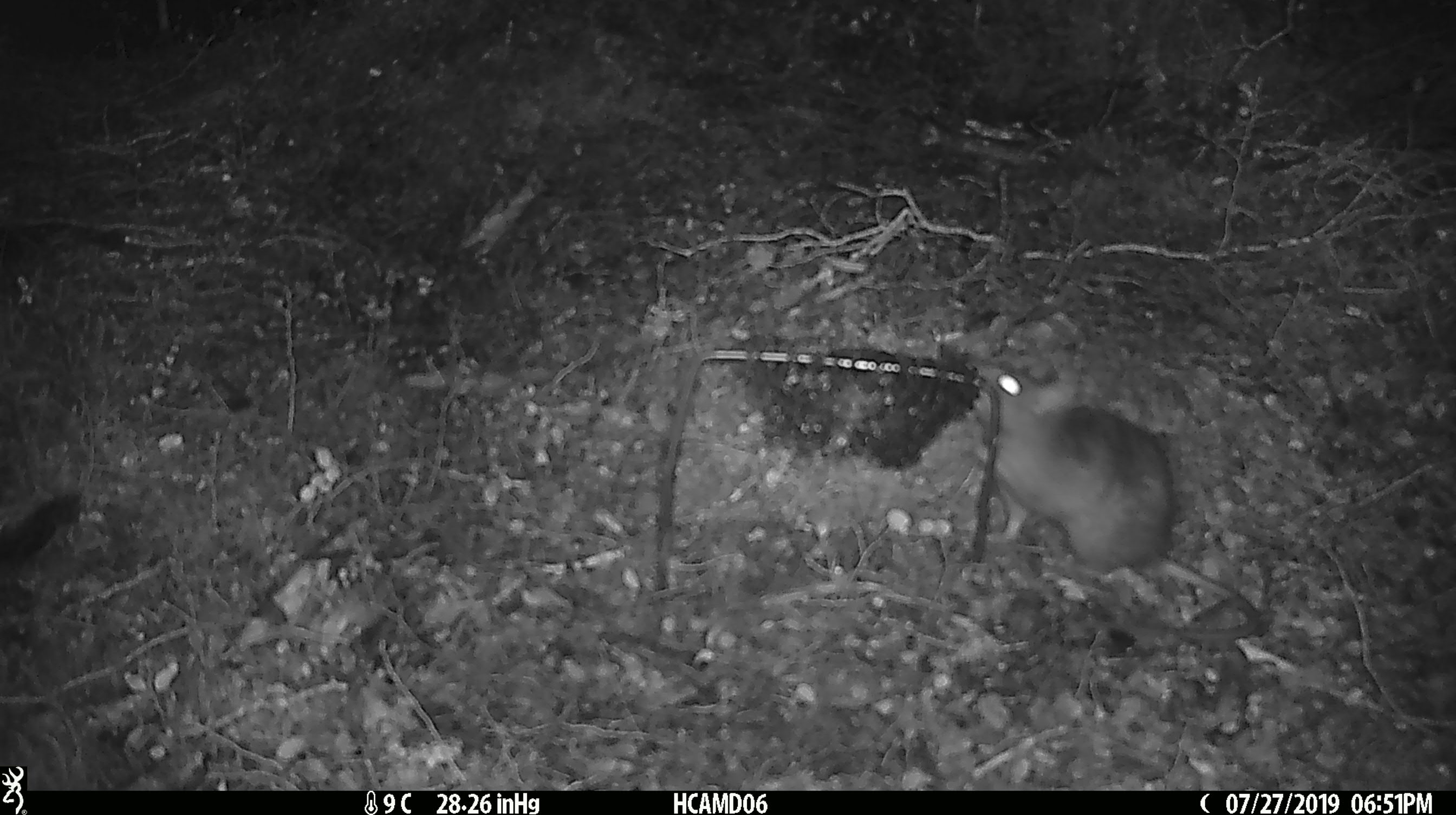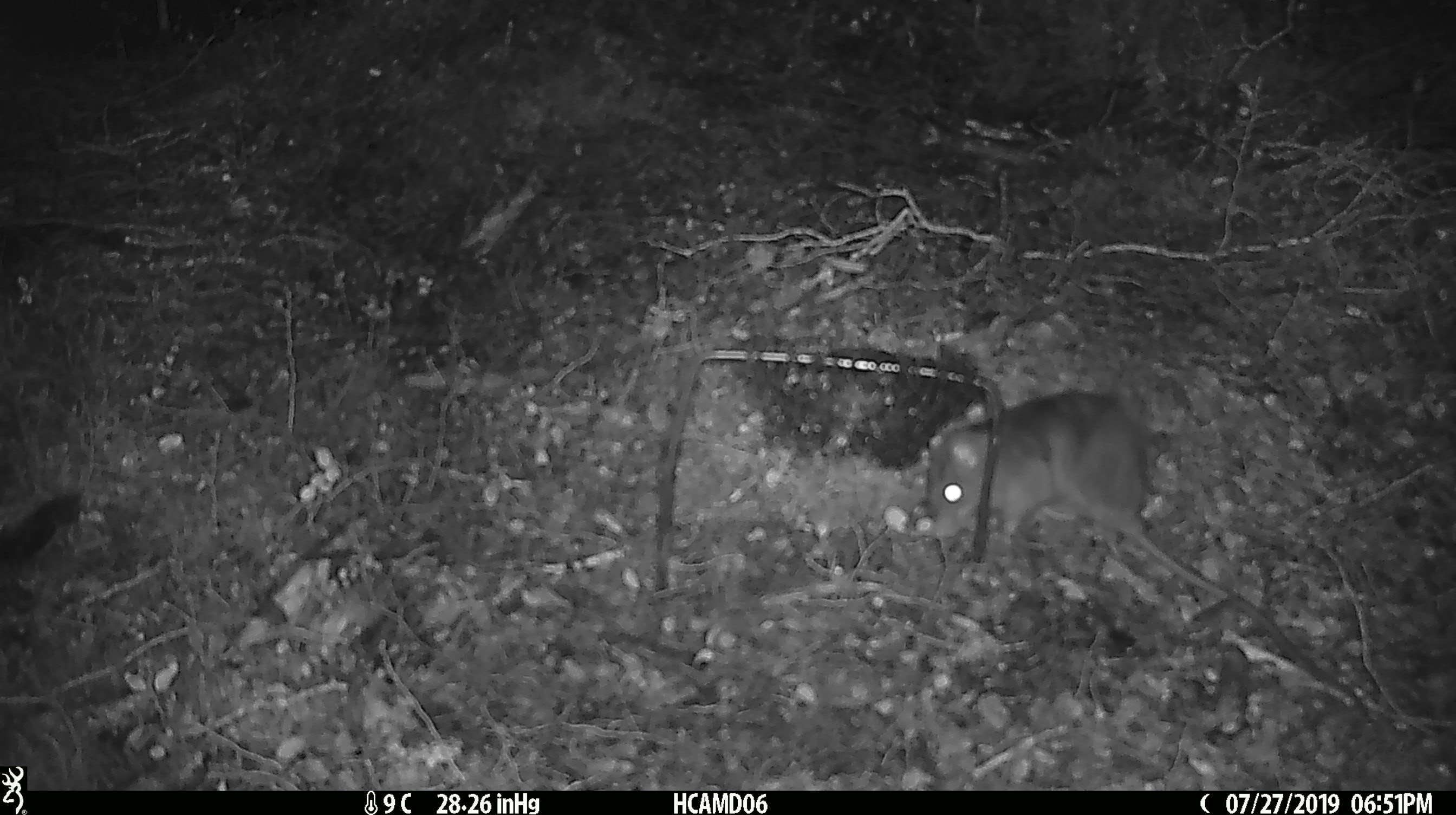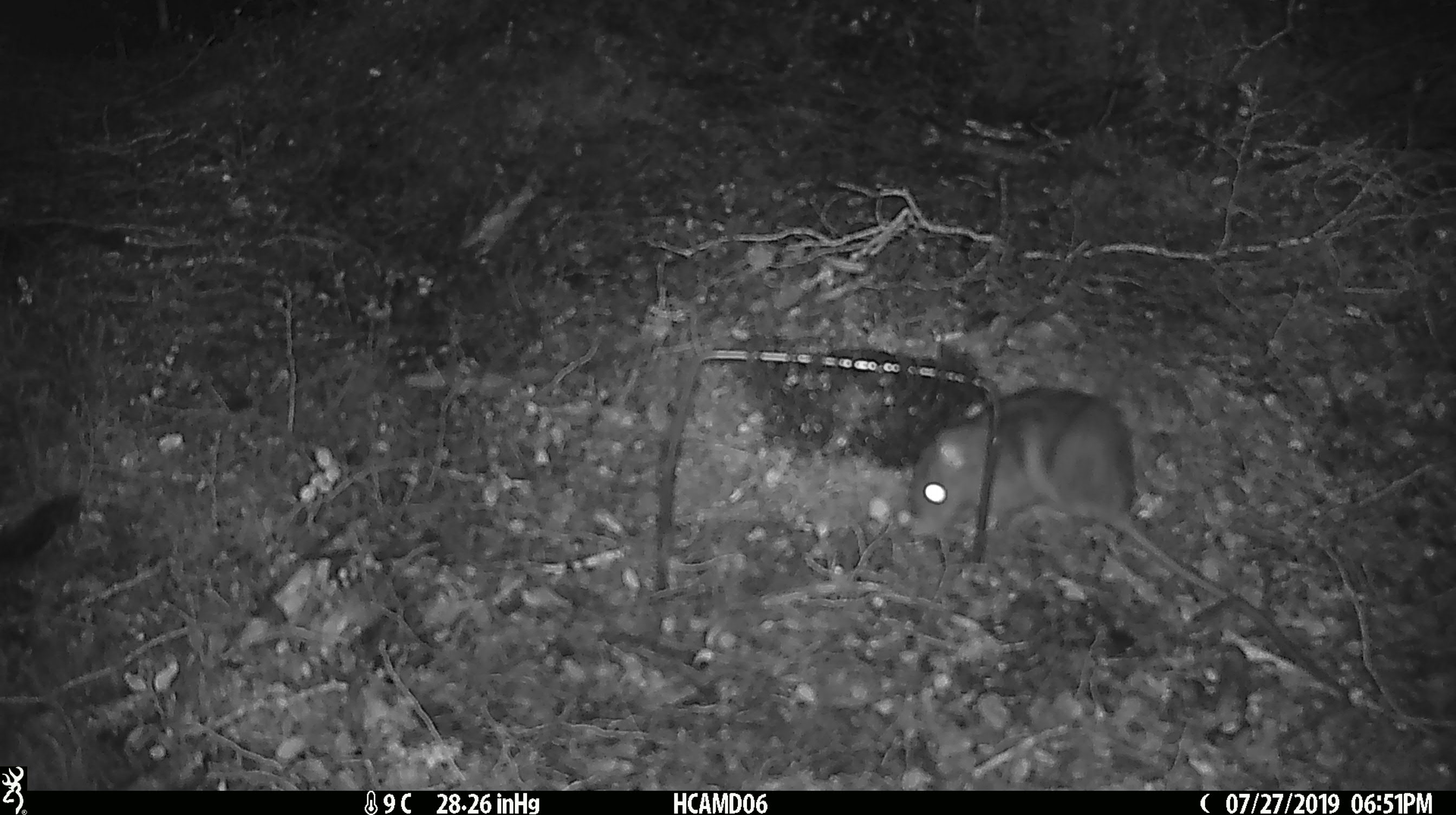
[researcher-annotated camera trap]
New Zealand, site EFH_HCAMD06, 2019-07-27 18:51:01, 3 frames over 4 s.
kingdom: Animalia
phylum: Chordata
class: Mammalia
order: Rodentia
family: Muridae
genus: Rattus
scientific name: Rattus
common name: rat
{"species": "rat (Rattus)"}